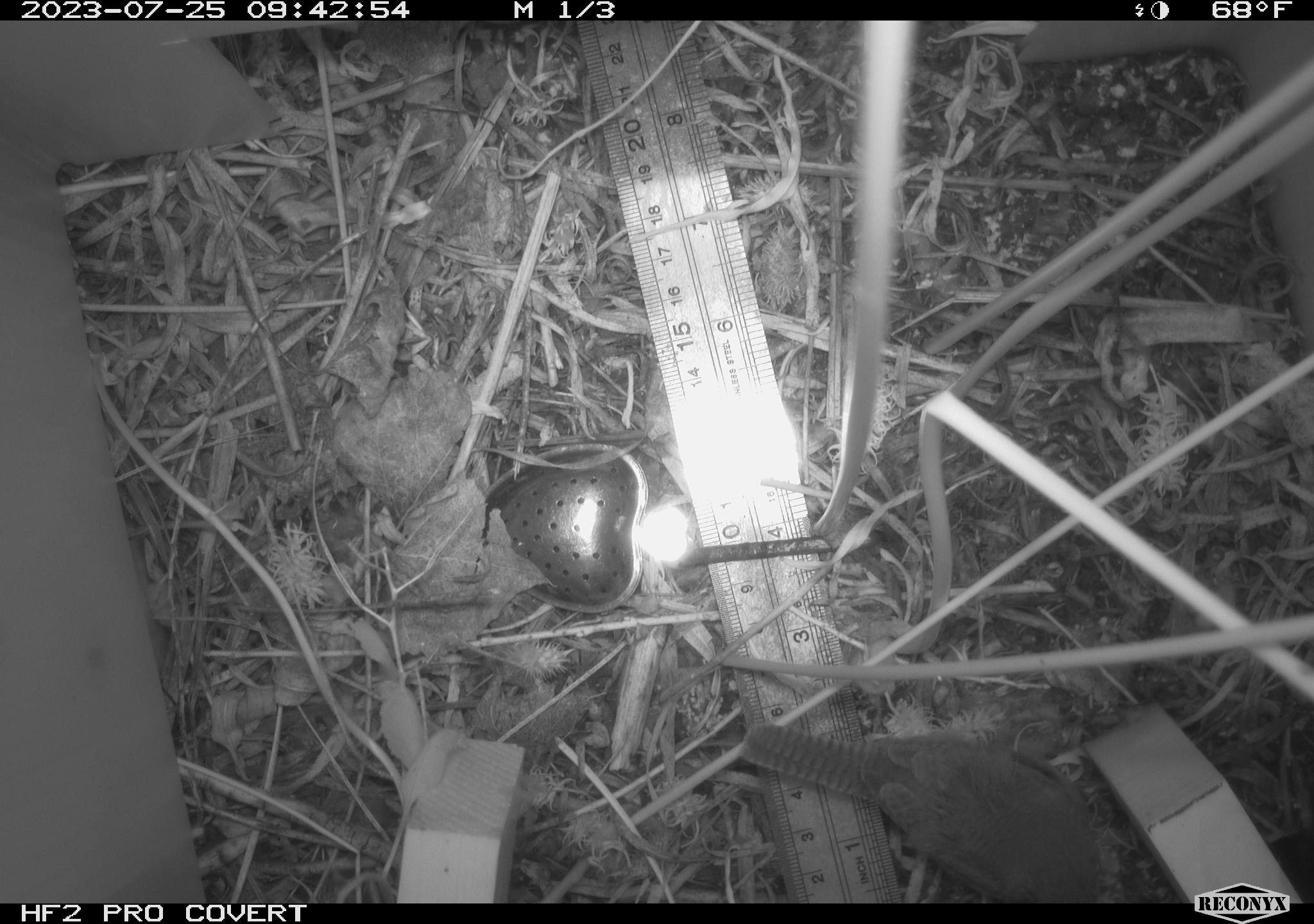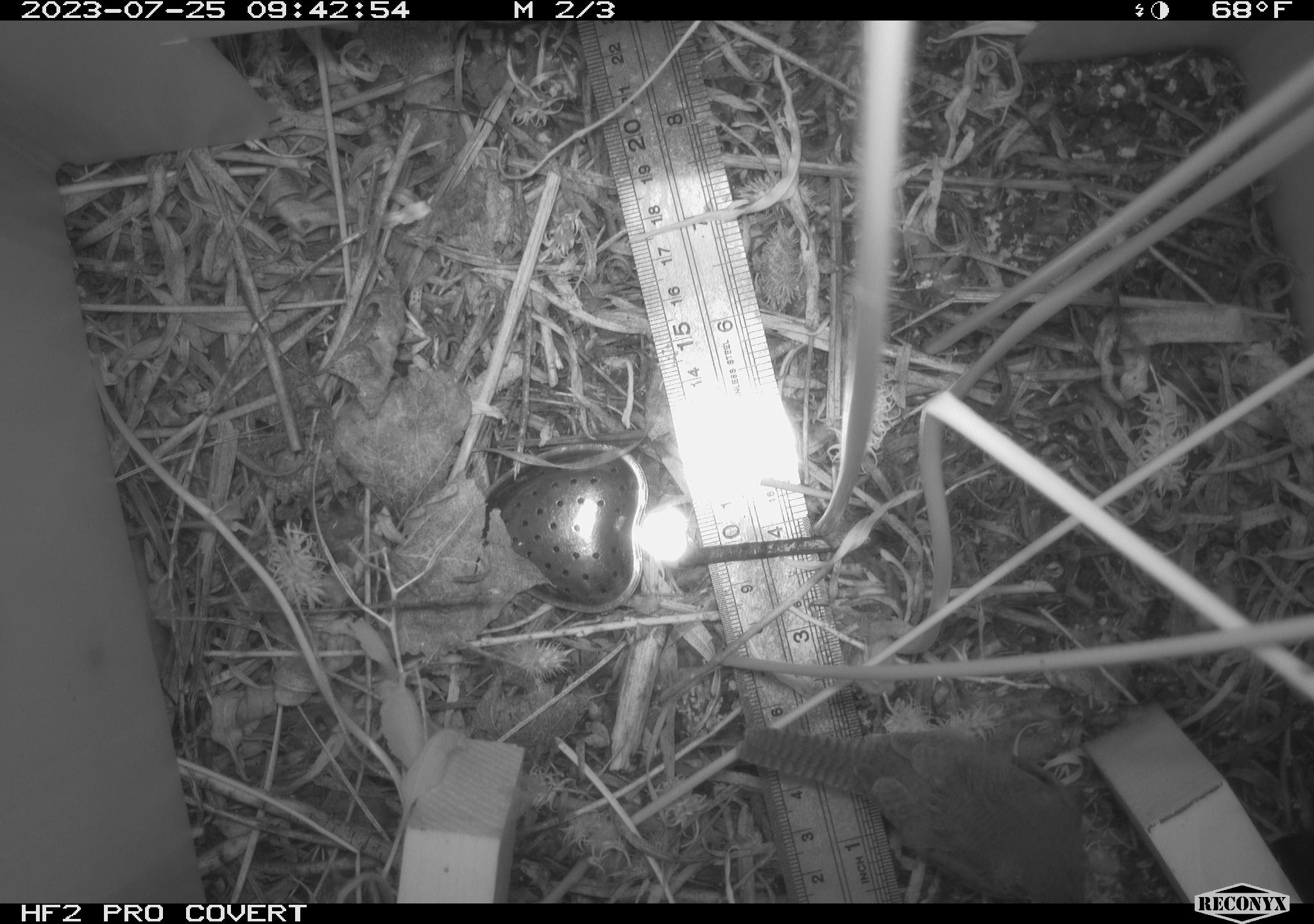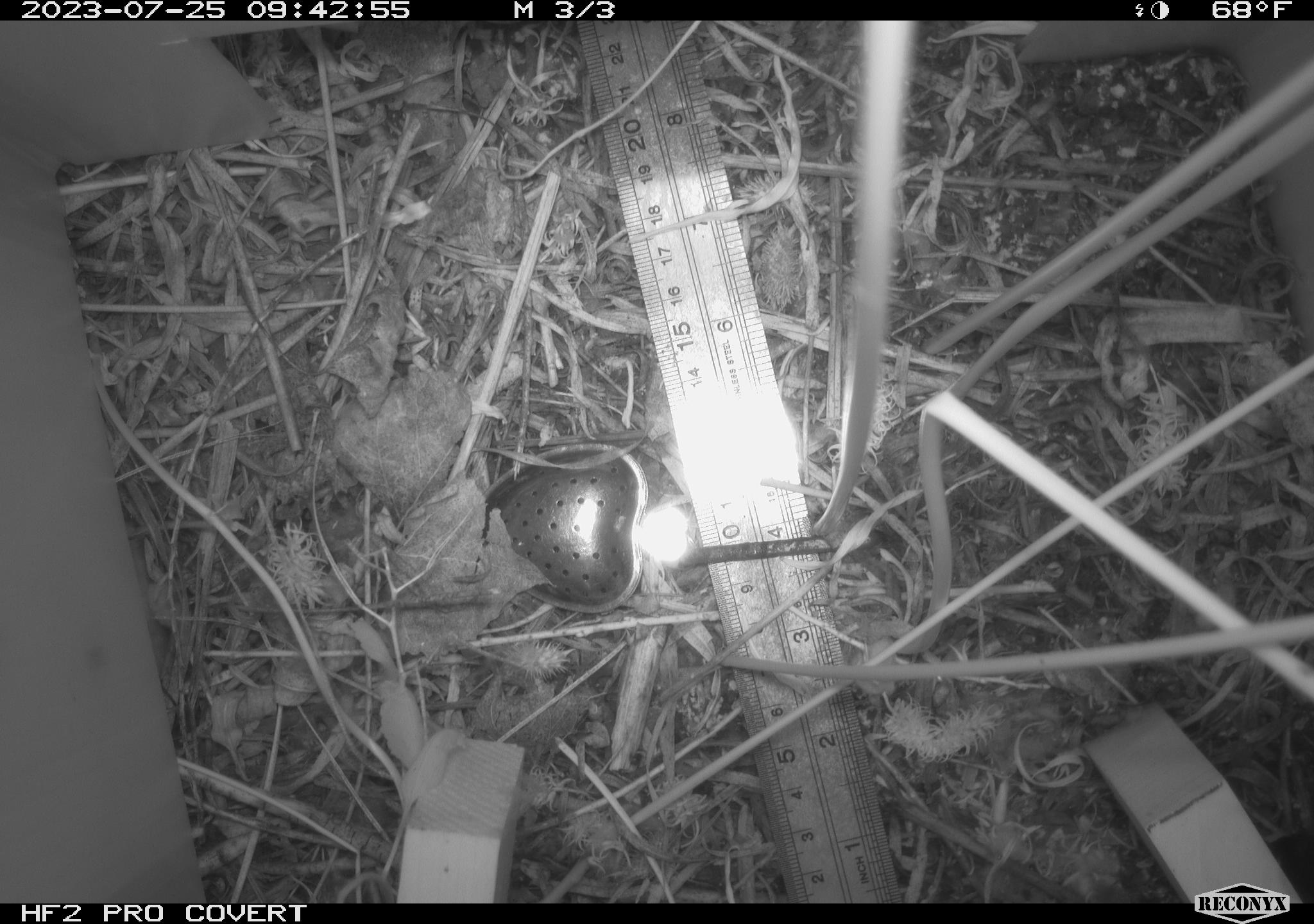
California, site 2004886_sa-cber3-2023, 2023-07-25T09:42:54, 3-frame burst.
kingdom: Animalia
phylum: Chordata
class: Aves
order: Passeriformes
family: Troglodytidae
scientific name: Troglodytidae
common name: wren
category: troglodytidae family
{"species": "troglodytidae family (wren) (Troglodytidae)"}